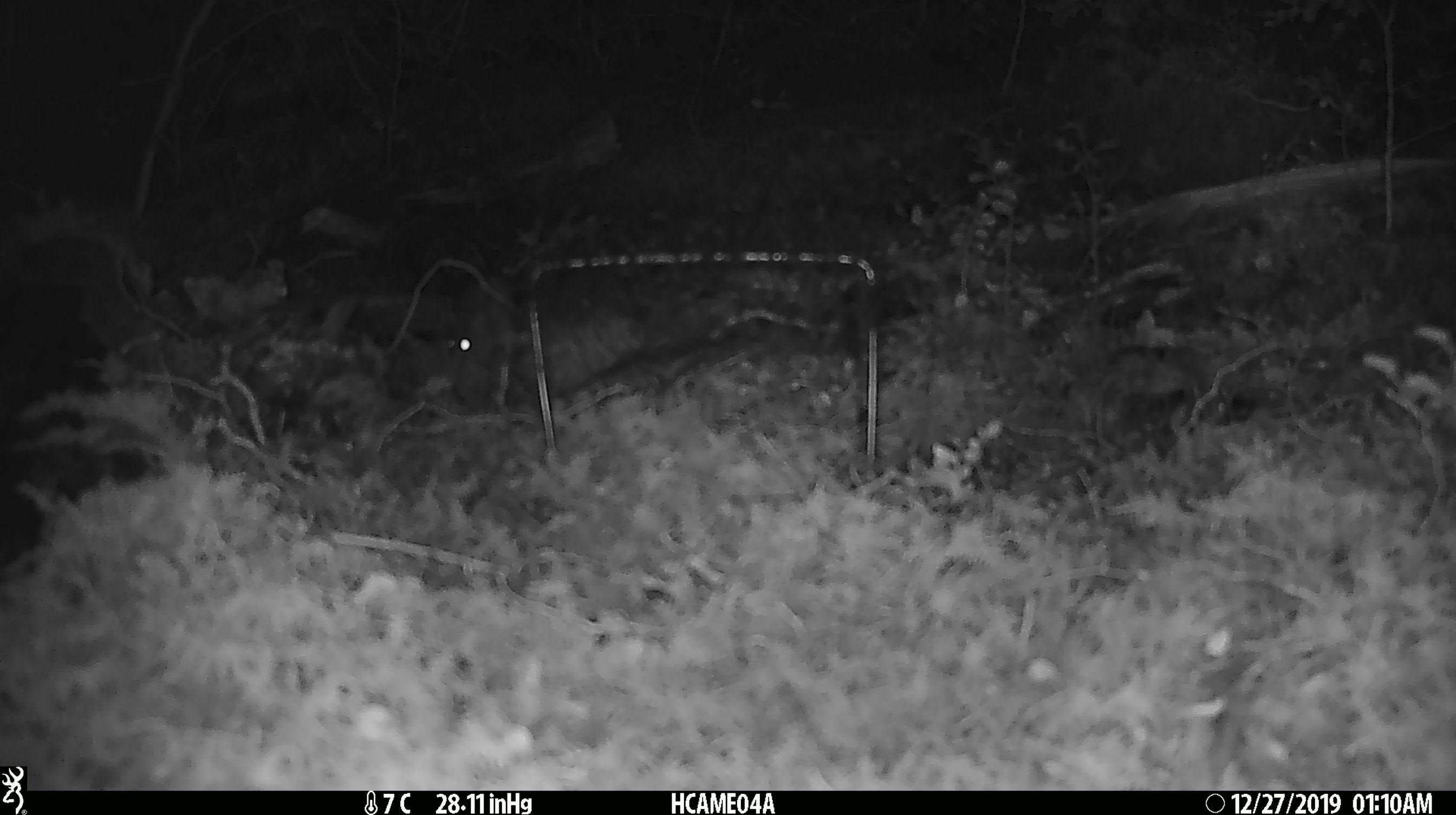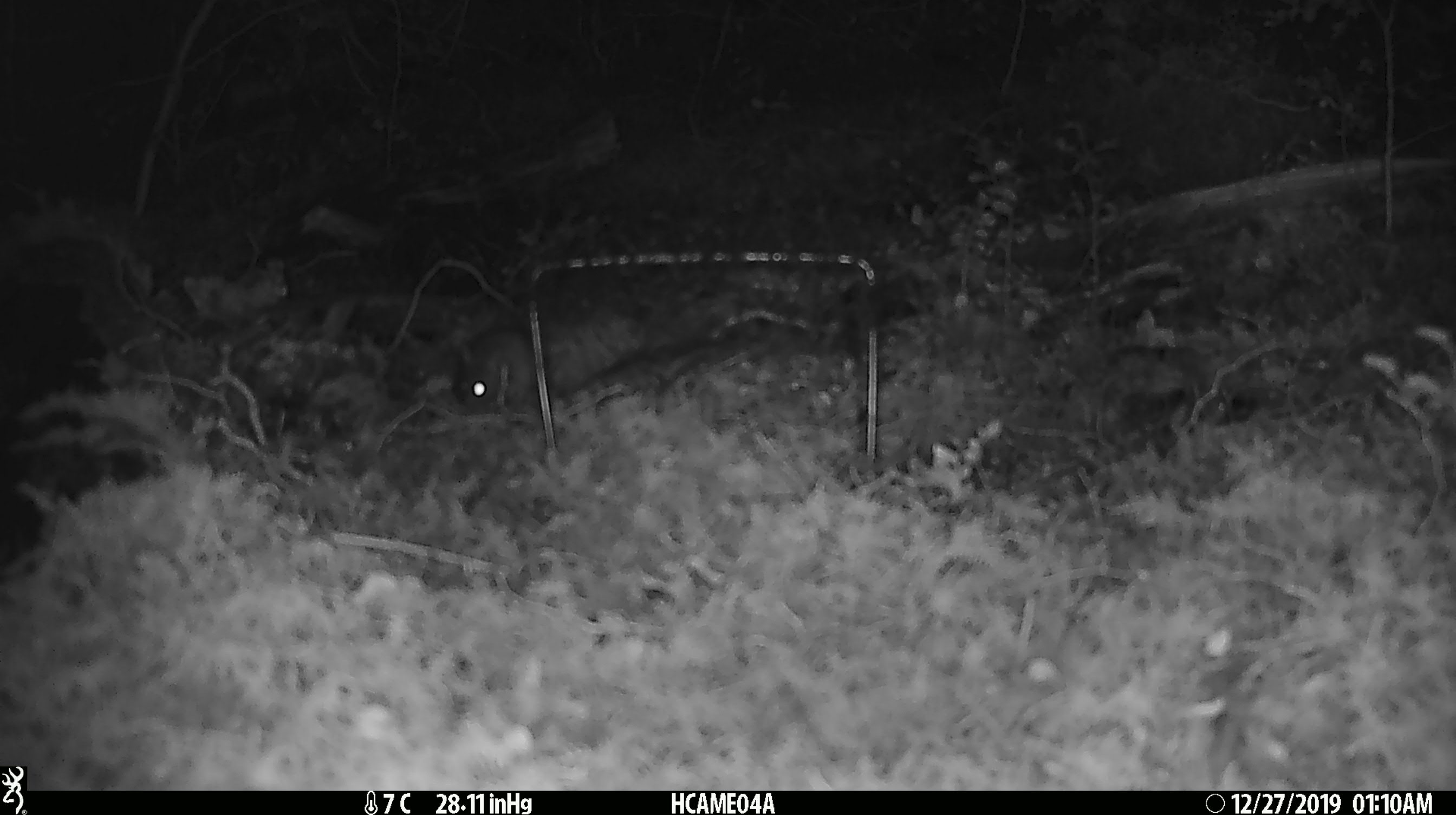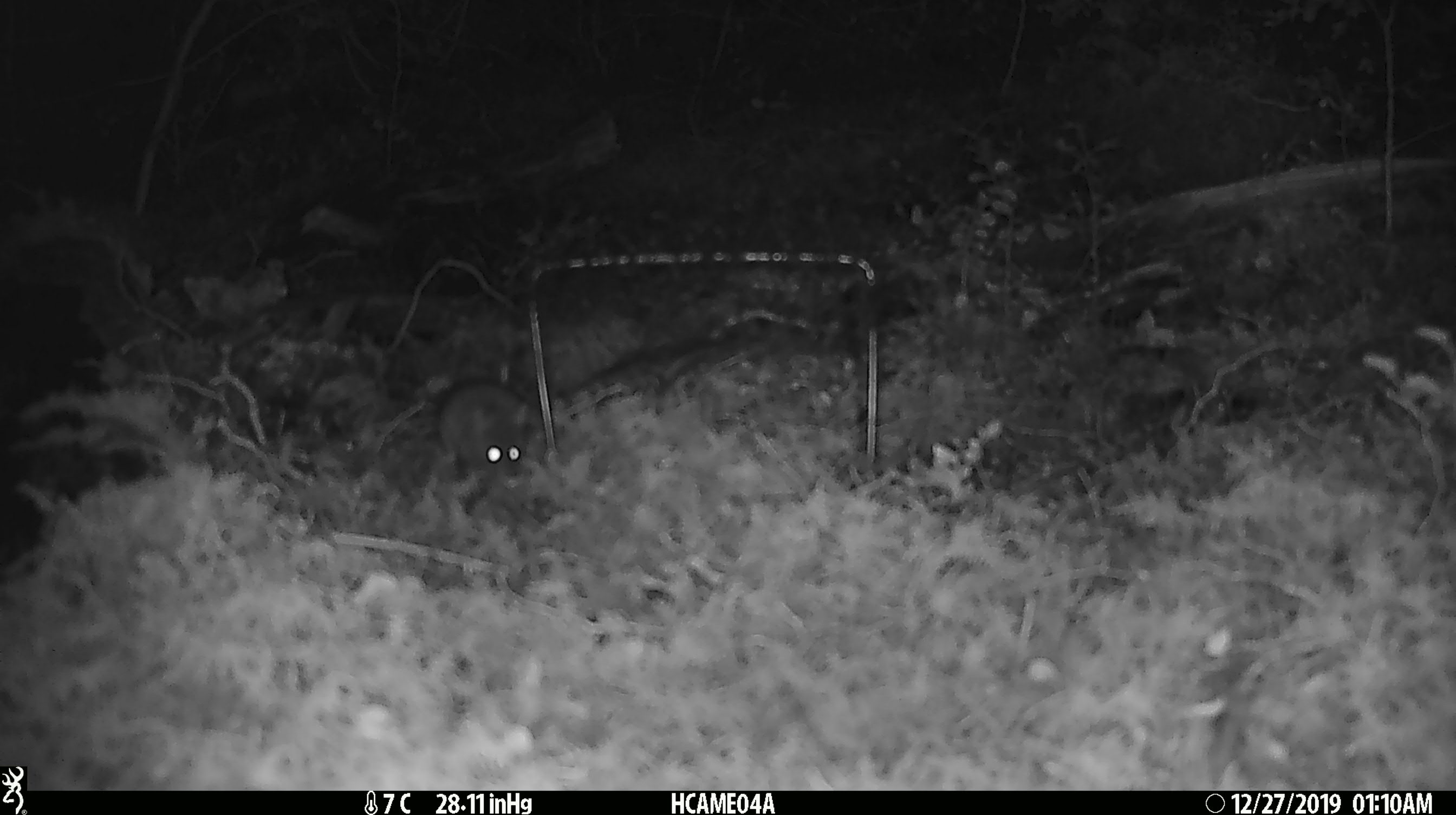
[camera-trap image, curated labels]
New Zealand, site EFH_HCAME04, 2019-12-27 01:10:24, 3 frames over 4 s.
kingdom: Animalia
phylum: Chordata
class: Mammalia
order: Rodentia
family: Muridae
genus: Mus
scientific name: Mus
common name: mouse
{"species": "mouse (Mus)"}